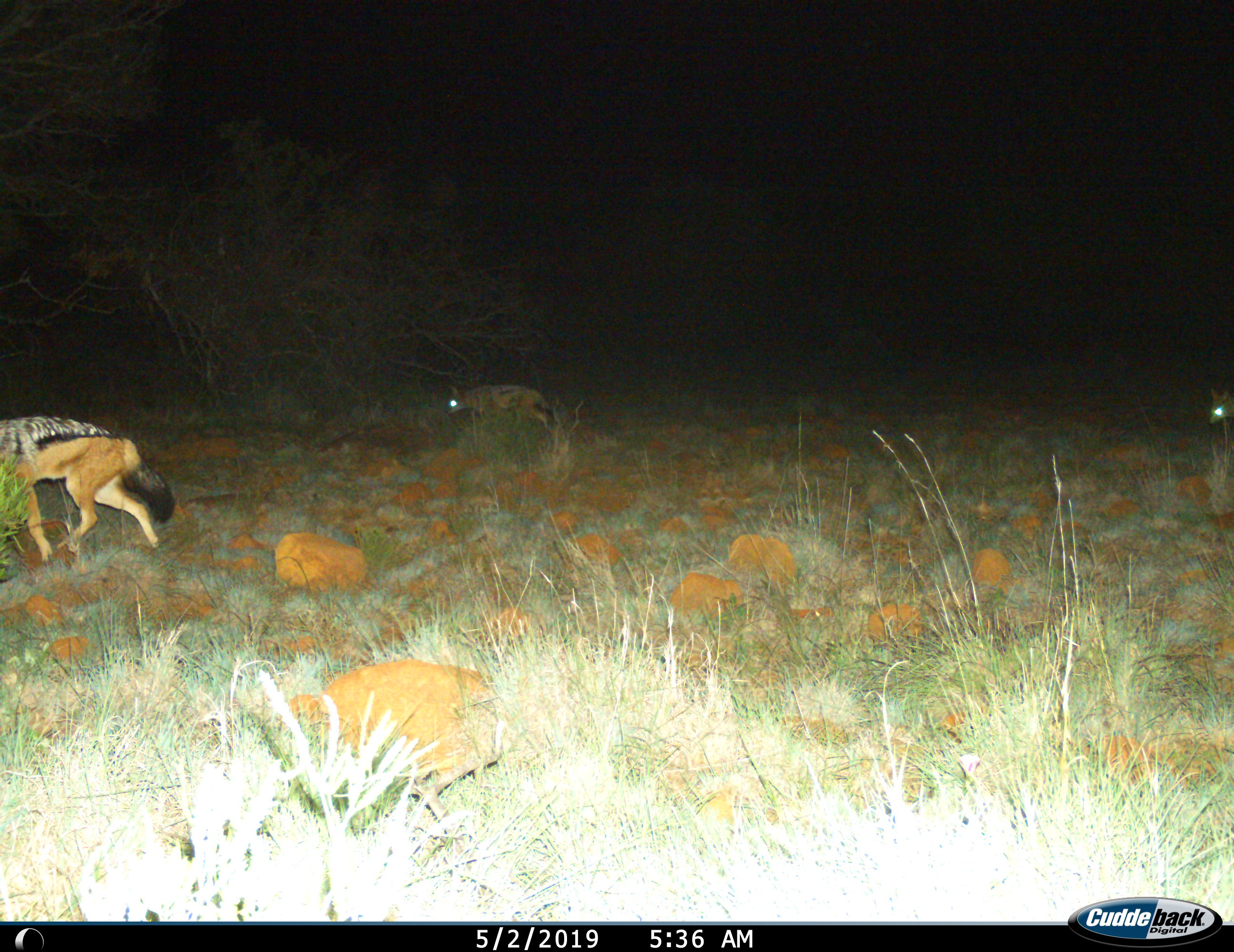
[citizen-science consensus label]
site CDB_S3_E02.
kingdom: Animalia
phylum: Chordata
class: Mammalia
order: Carnivora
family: Canidae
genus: Lupulella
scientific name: Lupulella mesomelas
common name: black-backed jackal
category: jackalblackbacked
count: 3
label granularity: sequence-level